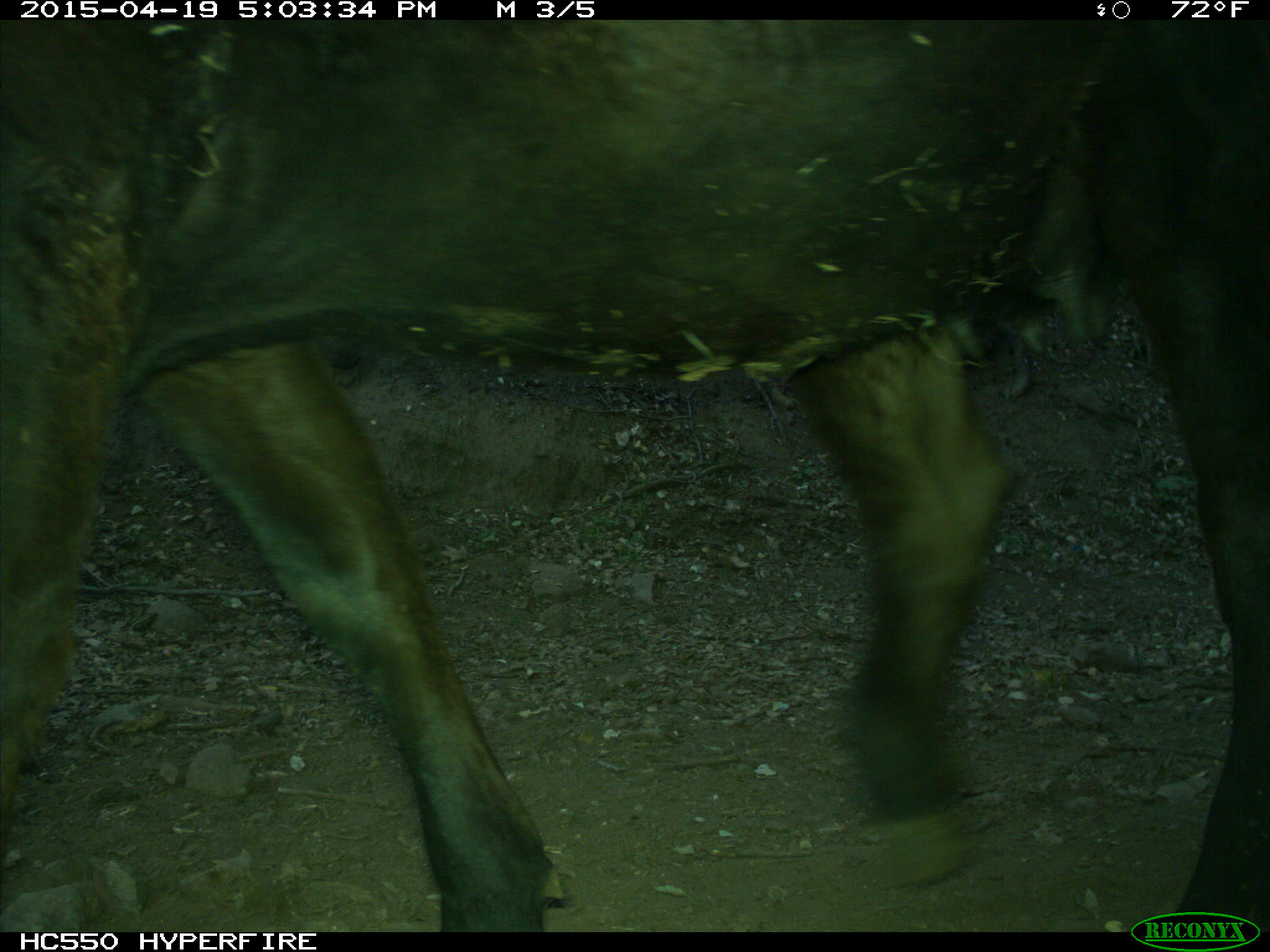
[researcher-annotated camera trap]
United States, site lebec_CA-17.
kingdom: Animalia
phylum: Chordata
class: Mammalia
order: Artiodactyla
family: Bovidae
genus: Bos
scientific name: Bos taurus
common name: domestic cow